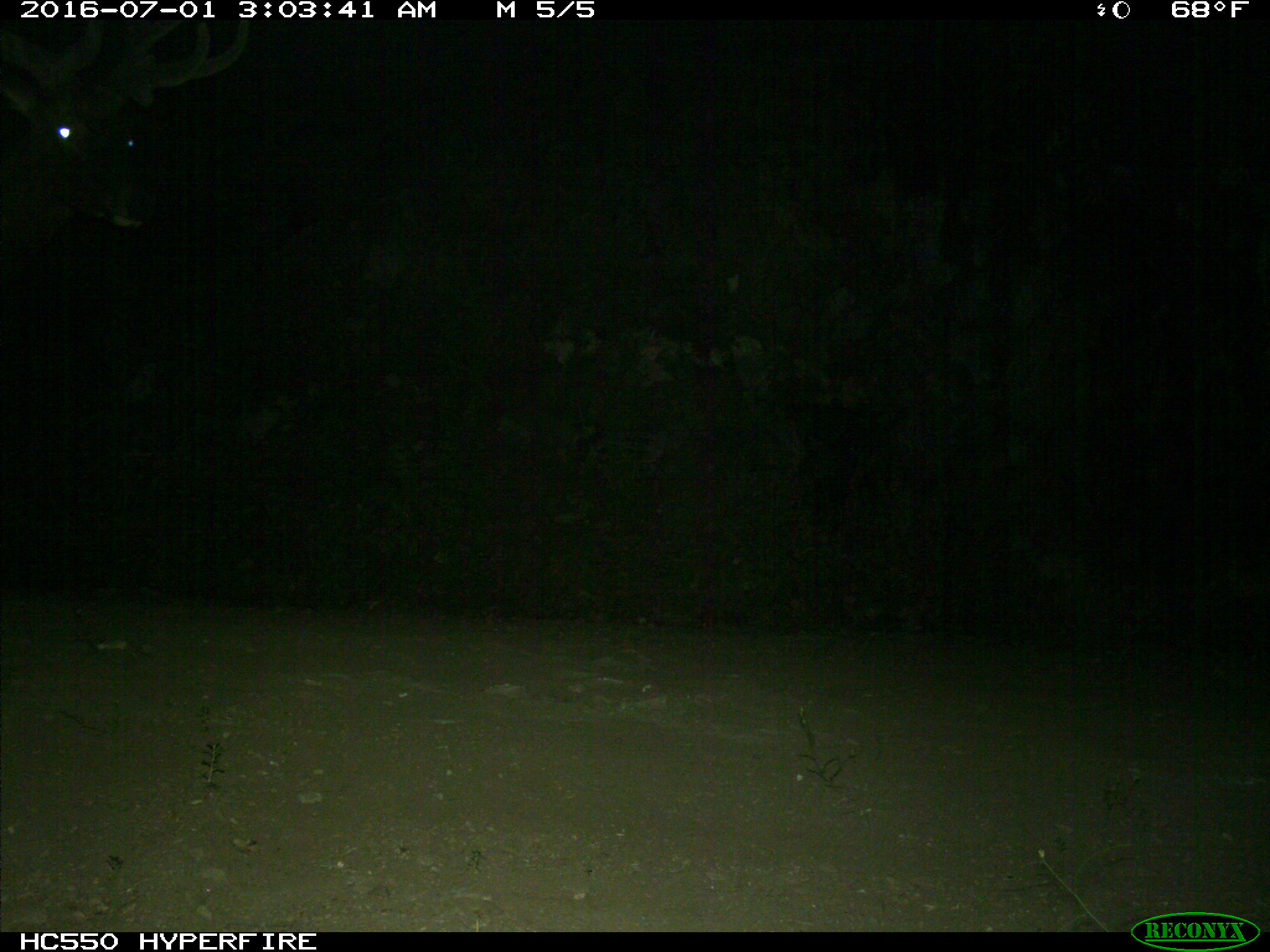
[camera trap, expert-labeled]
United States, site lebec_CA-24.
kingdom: Animalia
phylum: Chordata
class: Mammalia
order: Artiodactyla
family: Cervidae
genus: Cervus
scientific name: Cervus canadensis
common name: elk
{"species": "Cervus canadensis (elk)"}